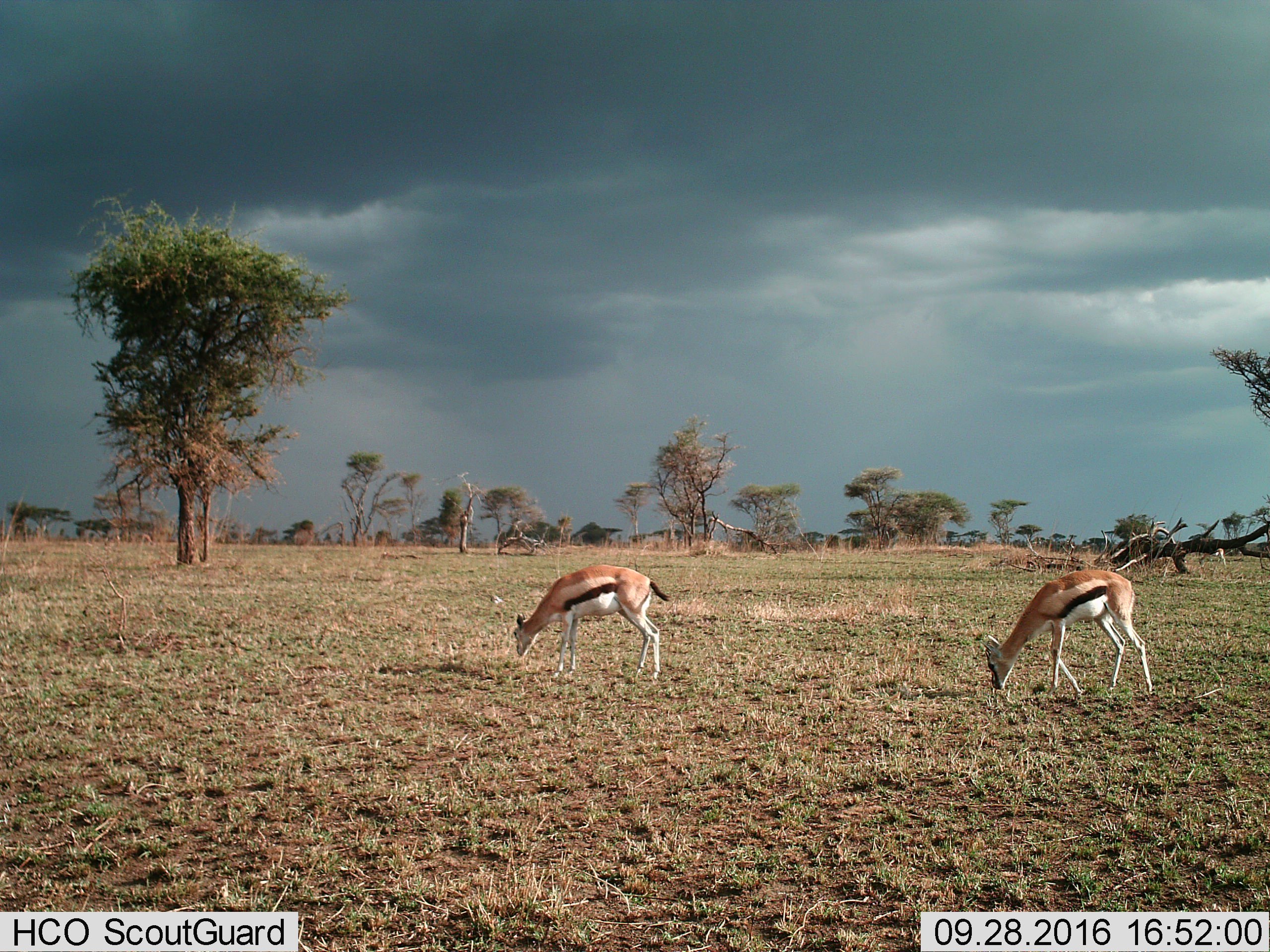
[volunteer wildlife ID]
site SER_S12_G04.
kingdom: Animalia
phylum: Chordata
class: Mammalia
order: Artiodactyla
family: Bovidae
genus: Eudorcas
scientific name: Eudorcas thomsonii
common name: thomson's gazelle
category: gazellethomsons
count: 2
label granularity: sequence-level